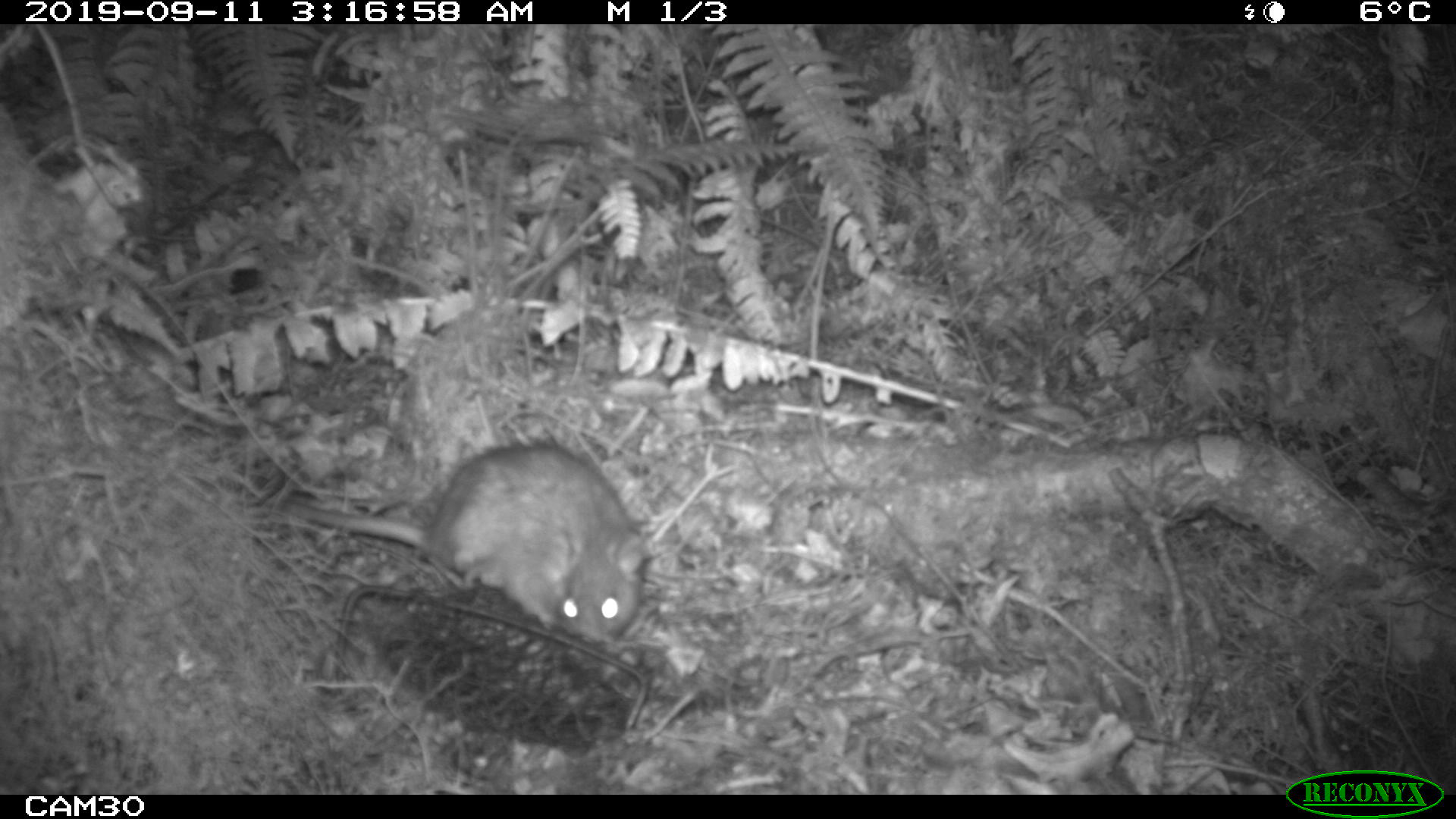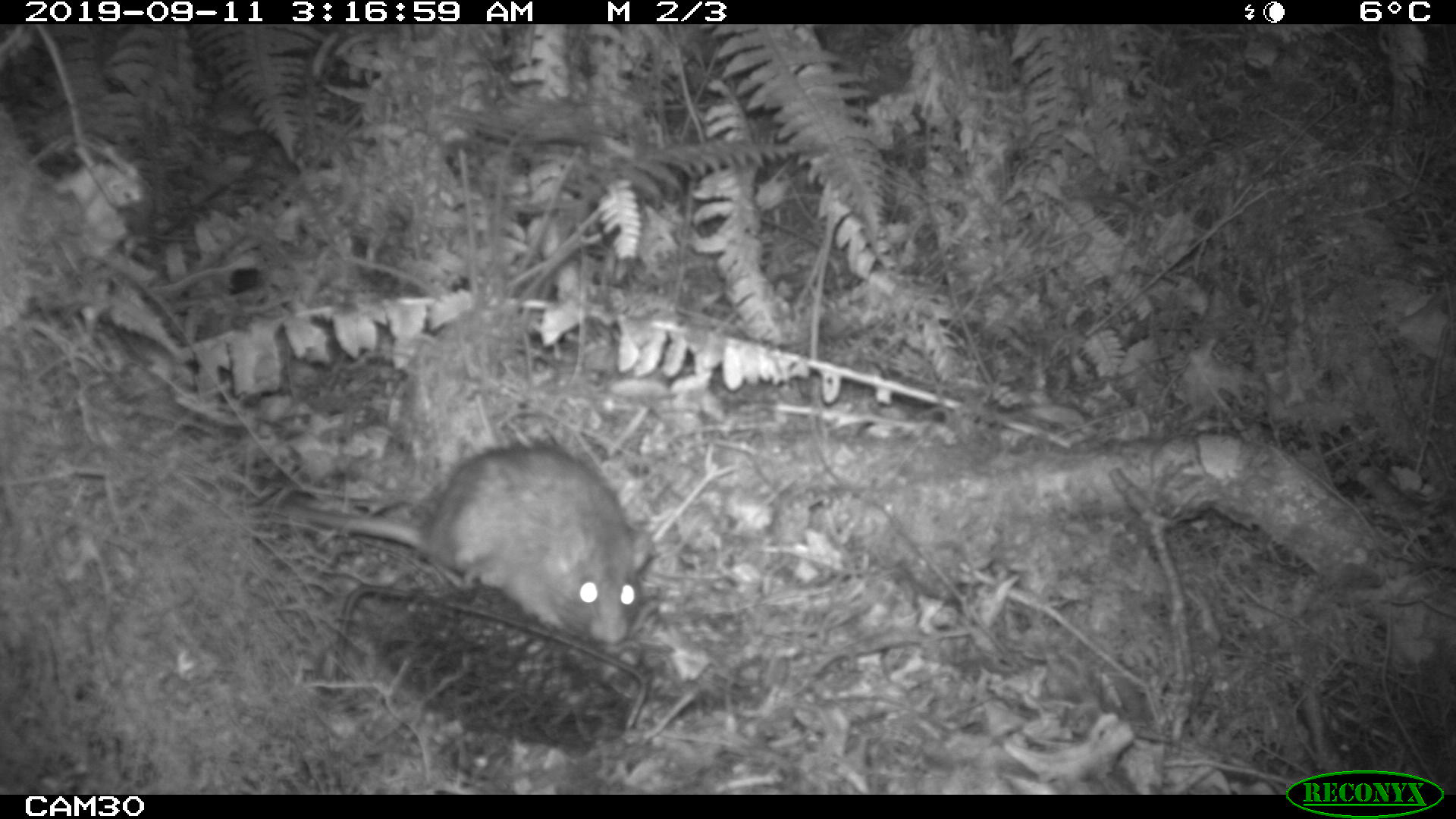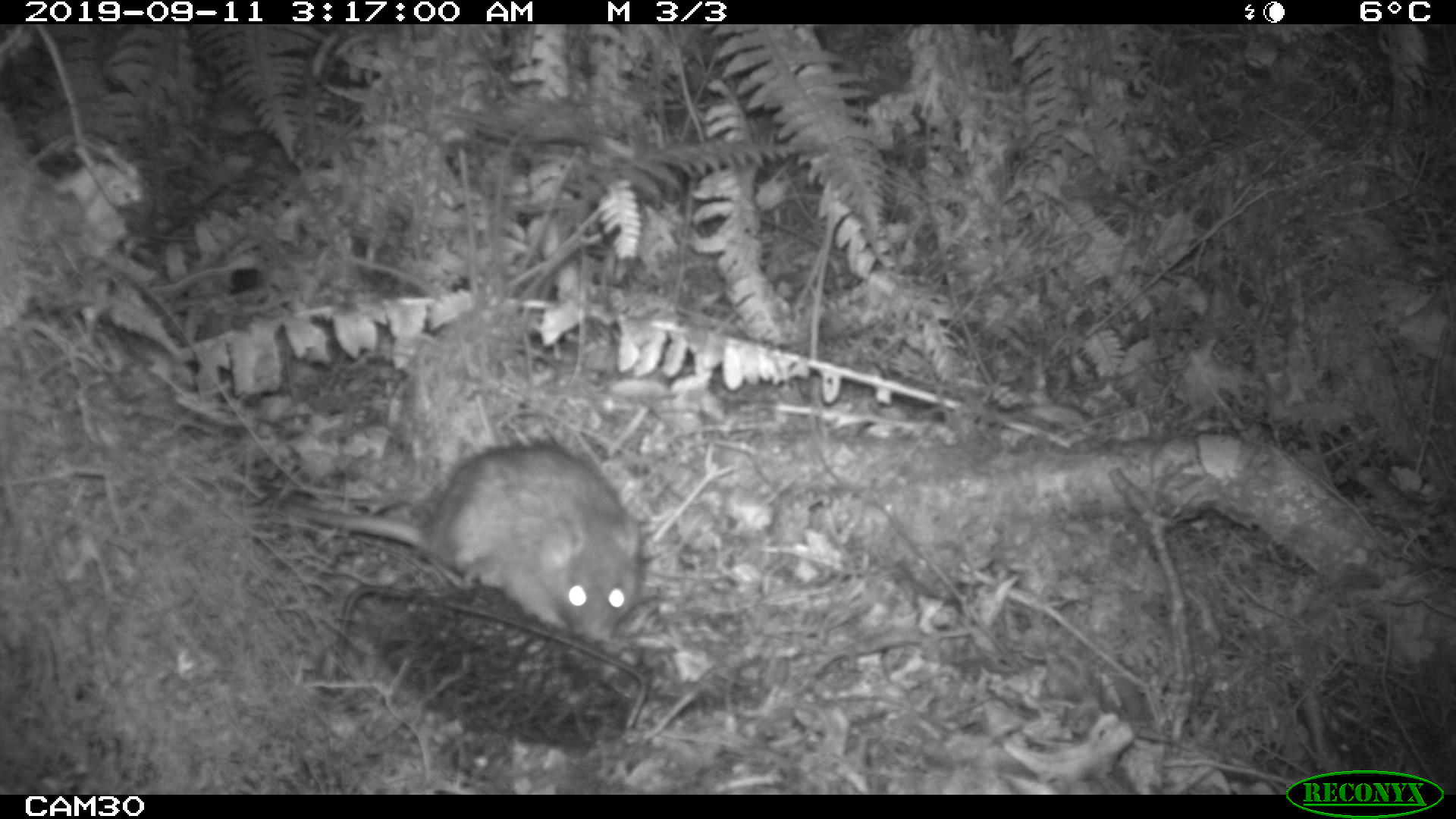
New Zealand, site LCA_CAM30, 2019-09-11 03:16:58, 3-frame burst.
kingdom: Animalia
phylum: Chordata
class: Mammalia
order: Rodentia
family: Muridae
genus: Rattus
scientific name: Rattus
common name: rat